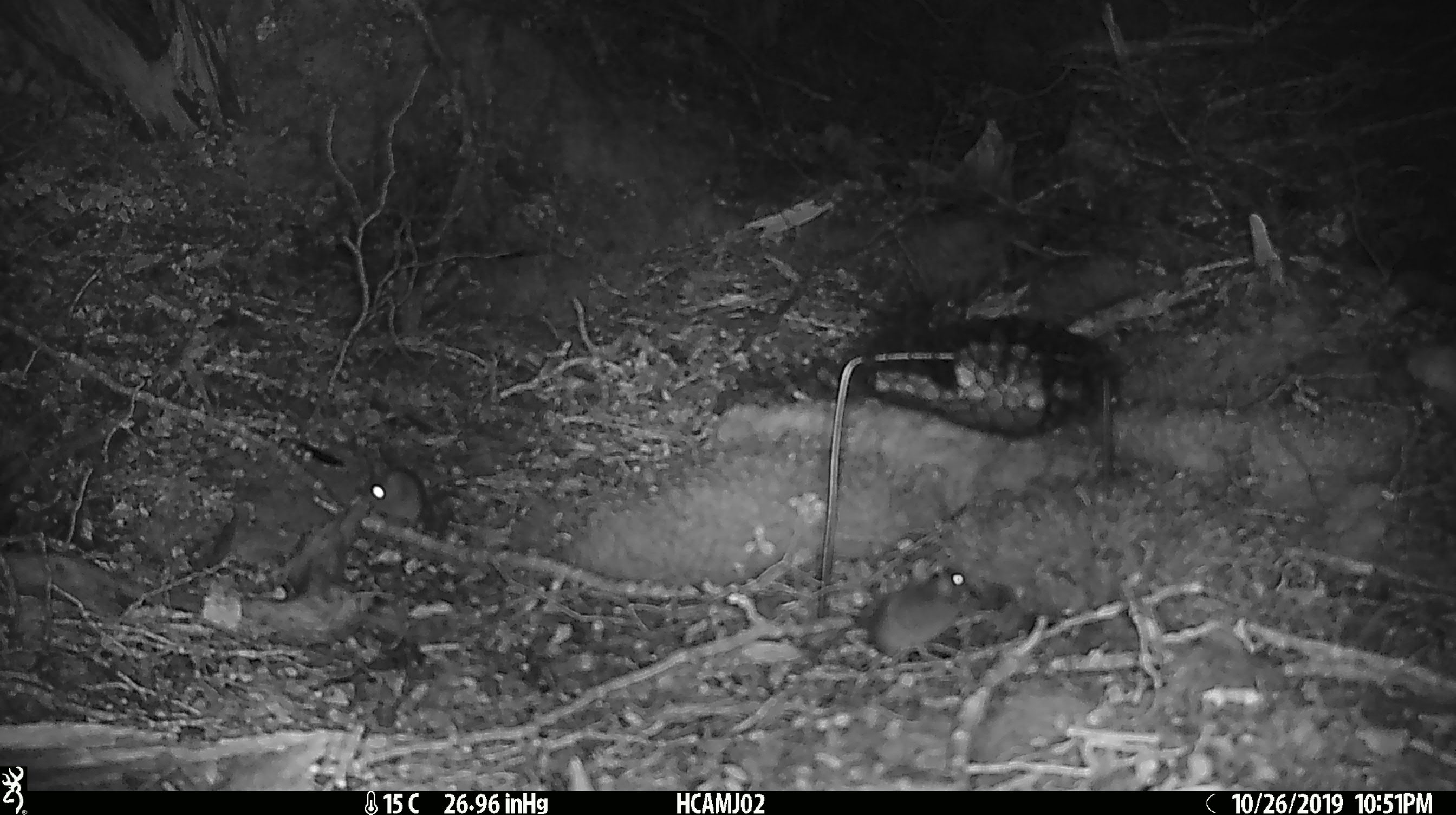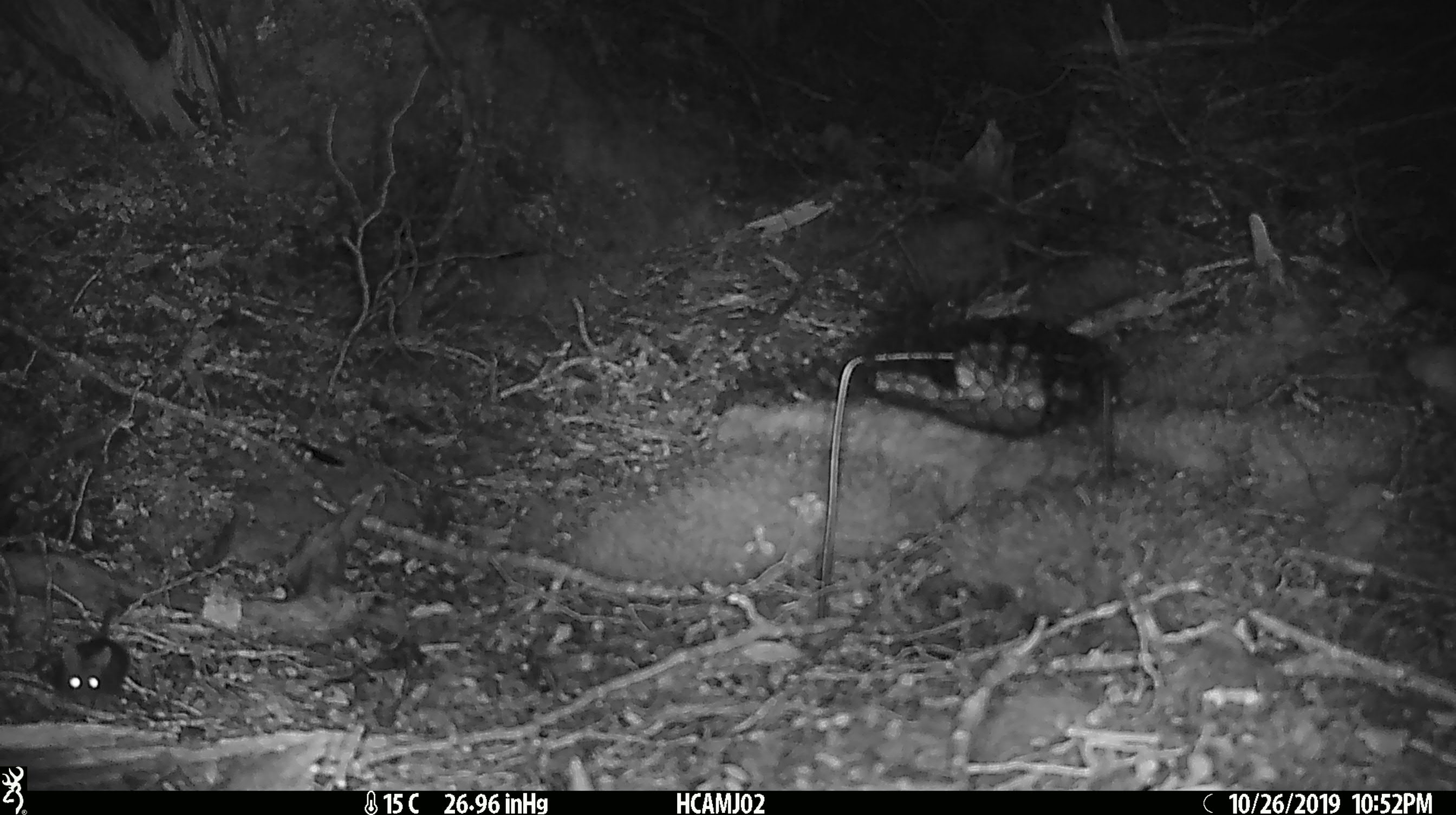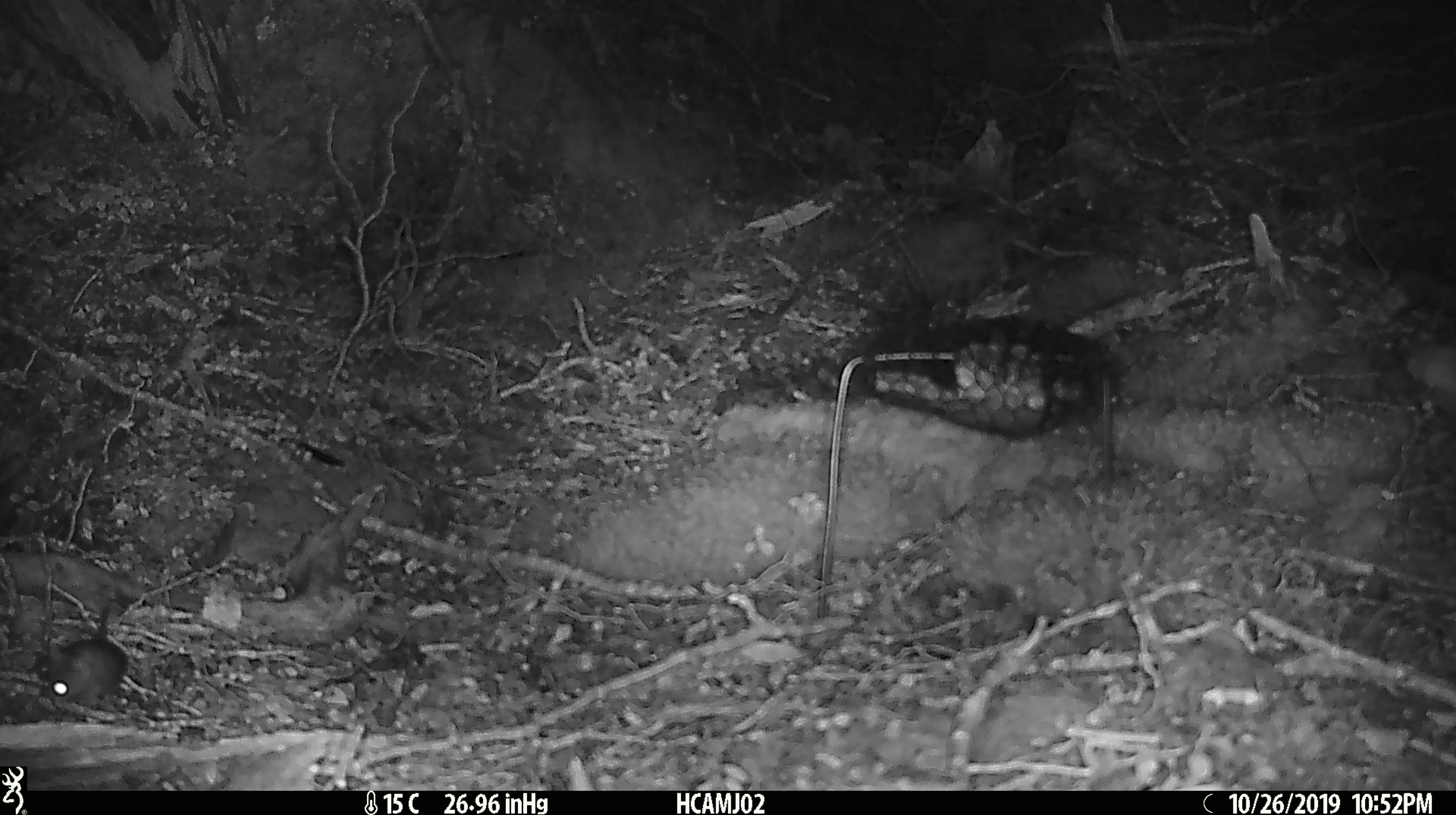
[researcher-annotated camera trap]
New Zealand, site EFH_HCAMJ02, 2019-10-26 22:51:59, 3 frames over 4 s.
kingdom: Animalia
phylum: Chordata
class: Mammalia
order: Rodentia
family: Muridae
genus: Mus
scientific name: Mus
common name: mouse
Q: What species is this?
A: Mouse (Mus).